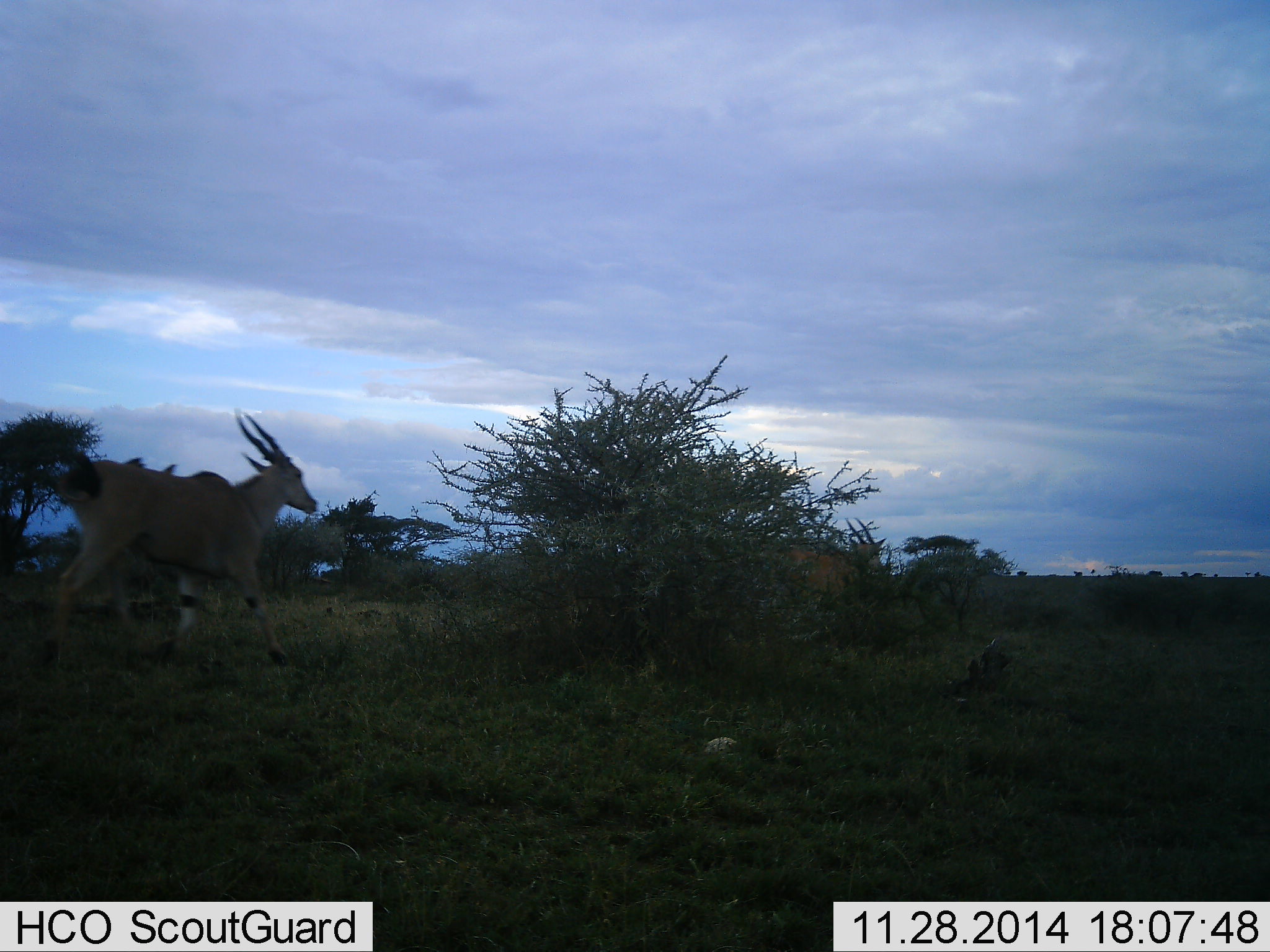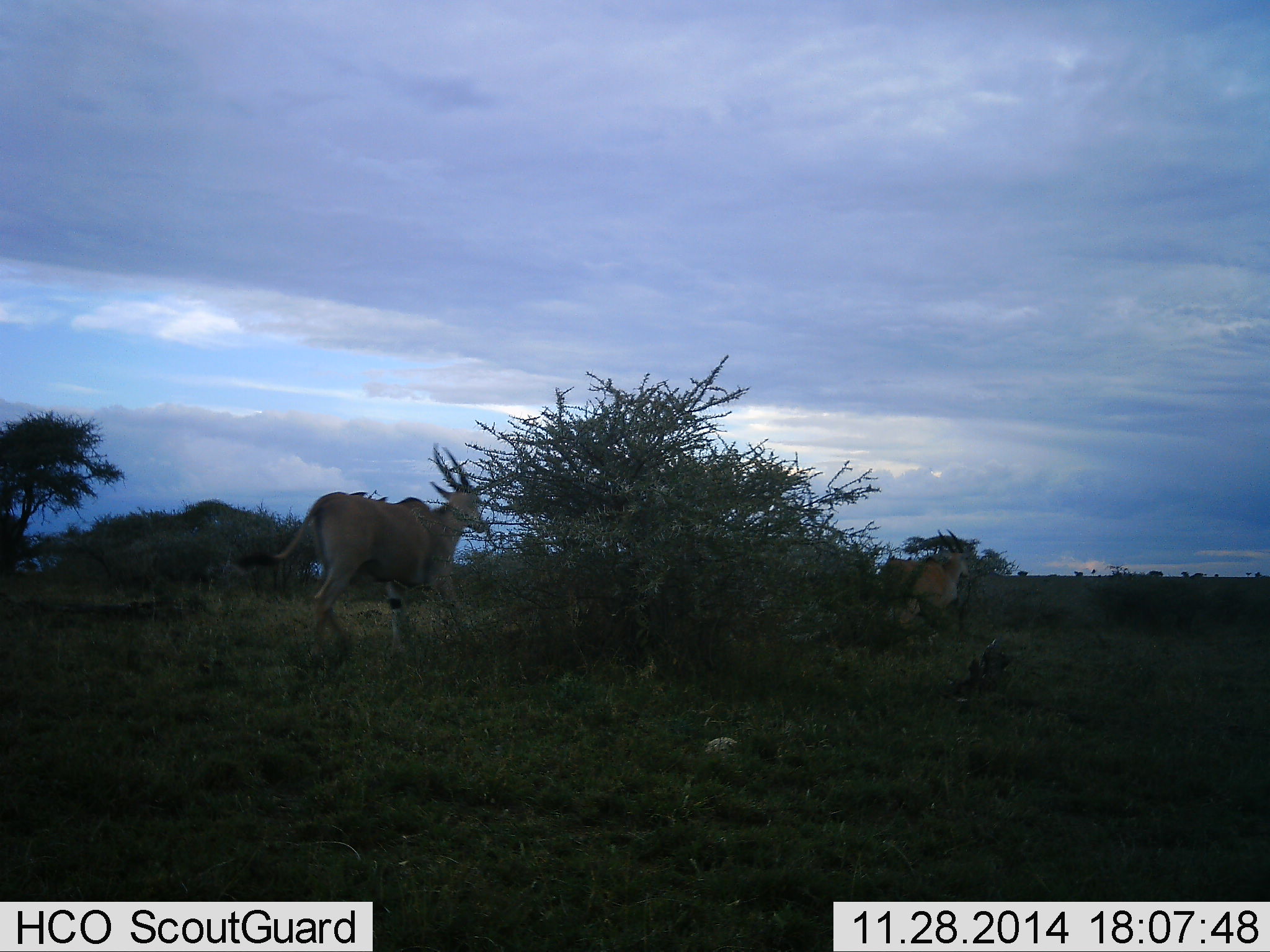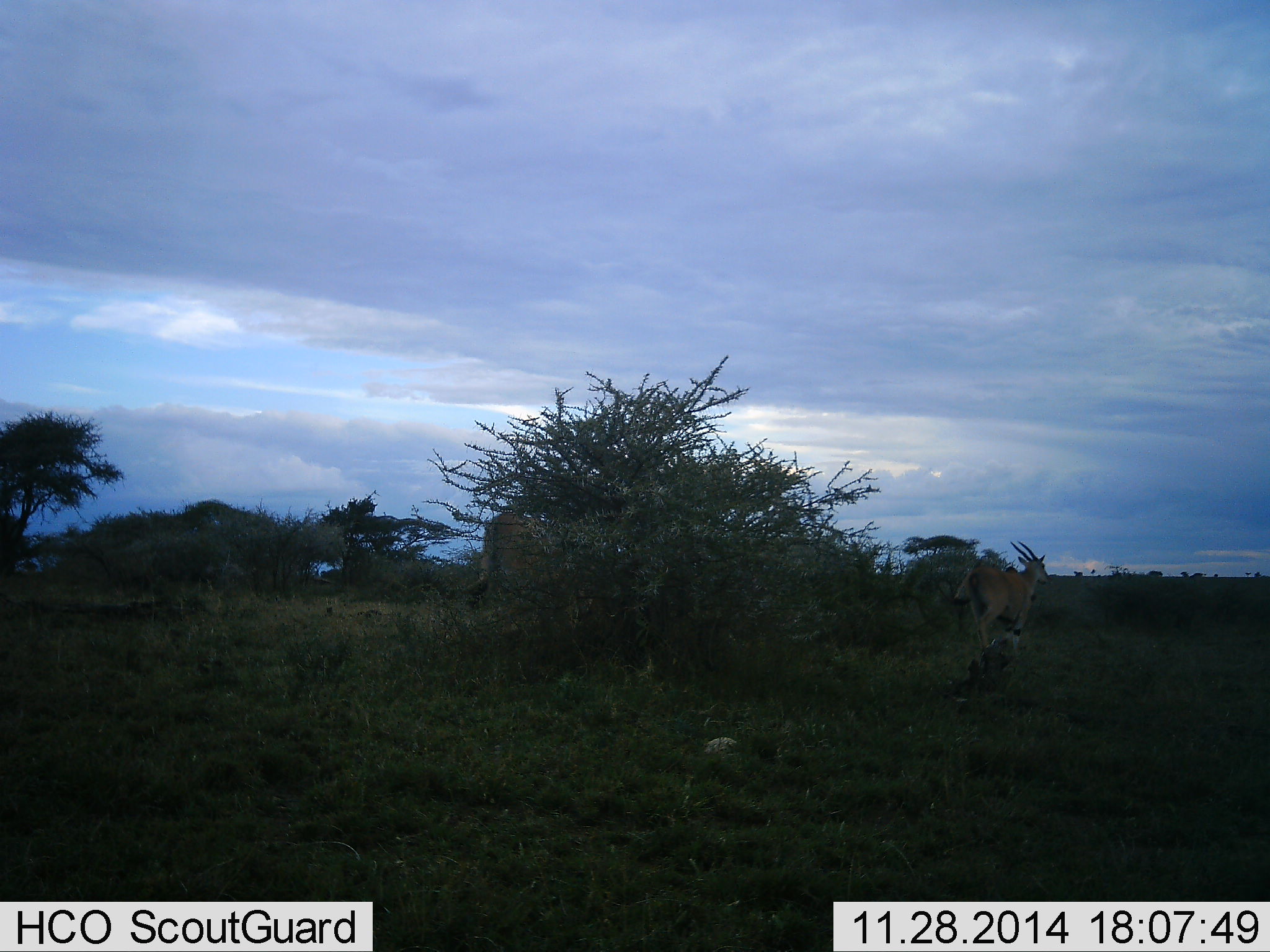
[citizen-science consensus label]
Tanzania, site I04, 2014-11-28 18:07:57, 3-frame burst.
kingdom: Animalia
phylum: Chordata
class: Mammalia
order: Artiodactyla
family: Bovidae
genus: Tragelaphus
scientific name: Tragelaphus oryx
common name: eland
Eland (Tragelaphus oryx), count 2. Behavior (volunteer vote fractions): standing 0%, resting 0%, moving 100%, interacting 0%. Young present (vote fraction): 0%. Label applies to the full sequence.